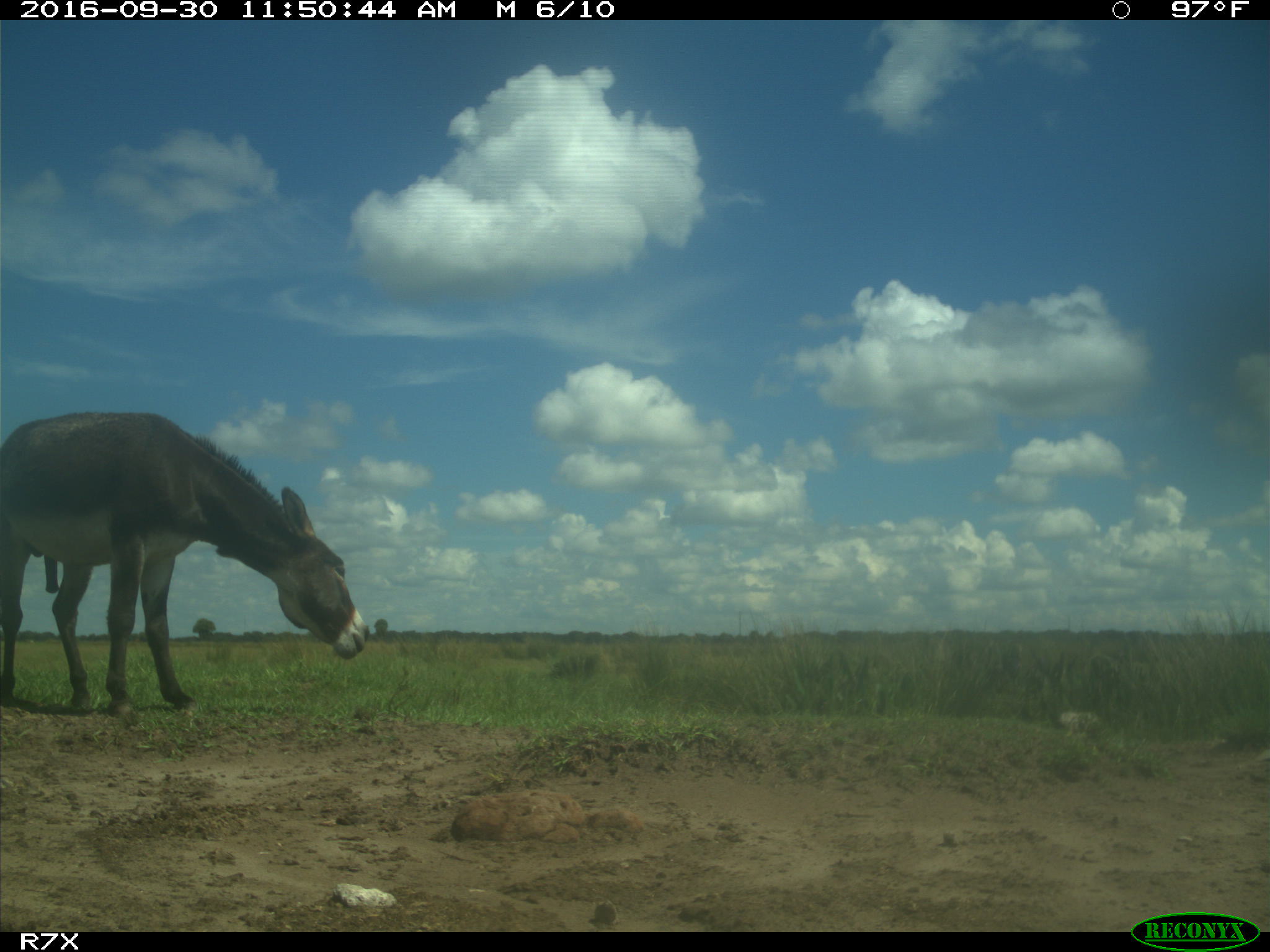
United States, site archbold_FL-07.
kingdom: Animalia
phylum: Chordata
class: Mammalia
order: Perissodactyla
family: Equidae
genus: Equus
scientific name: Equus africanus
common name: african wild ass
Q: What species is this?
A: Equus africanus (african wild ass).